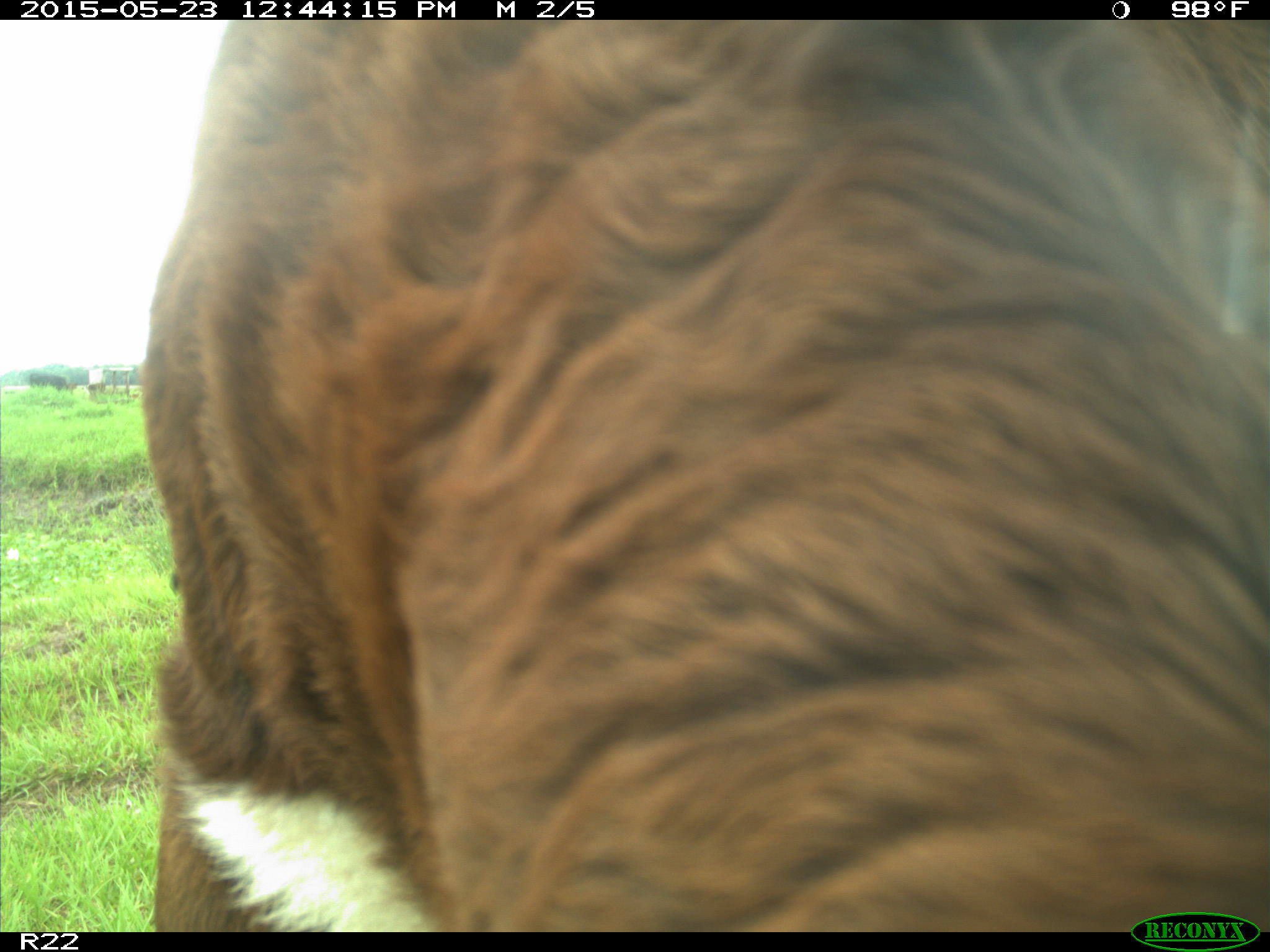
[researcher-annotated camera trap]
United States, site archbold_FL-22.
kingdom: Animalia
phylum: Chordata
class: Mammalia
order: Artiodactyla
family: Bovidae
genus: Bos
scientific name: Bos taurus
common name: domestic cow